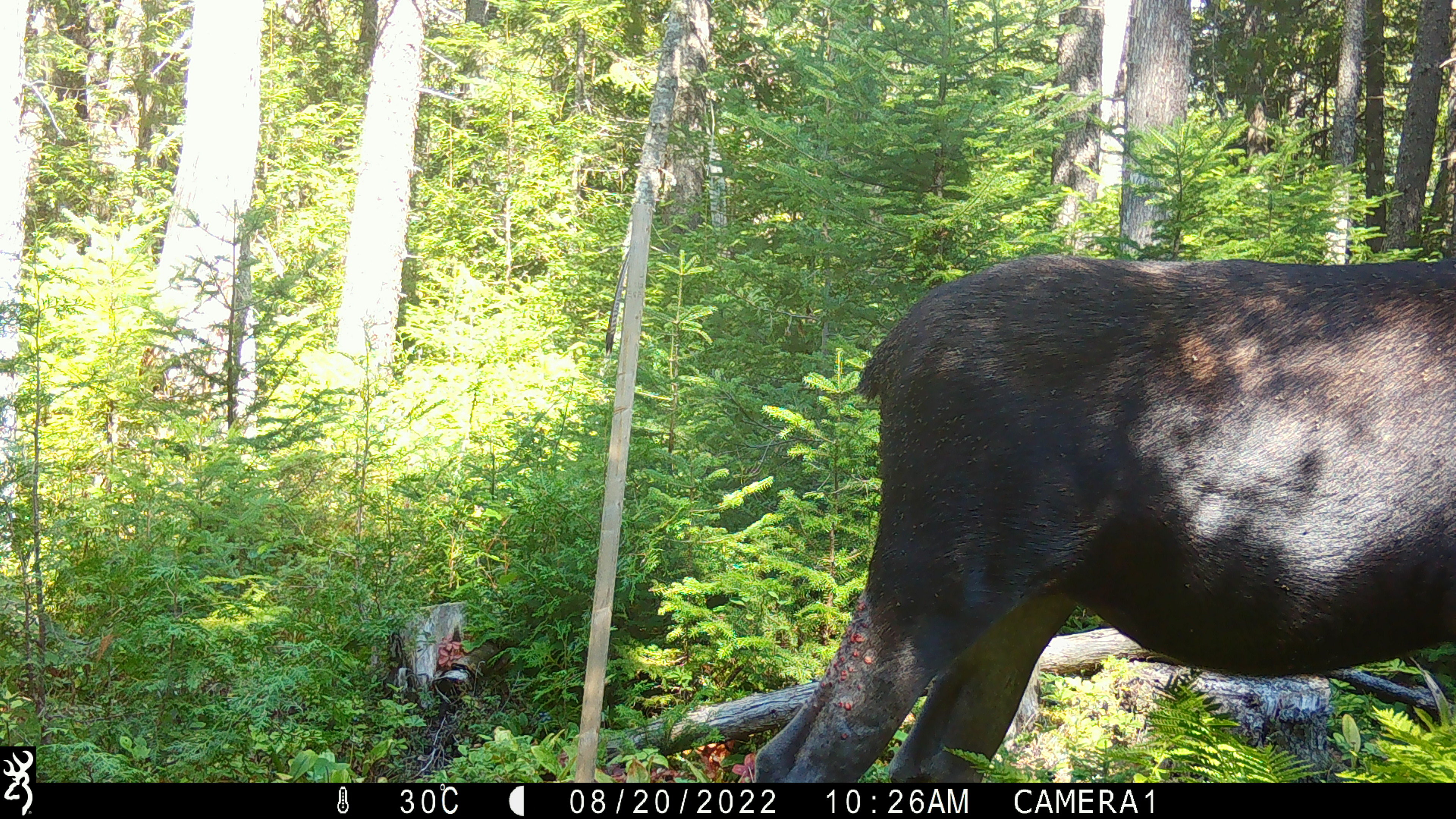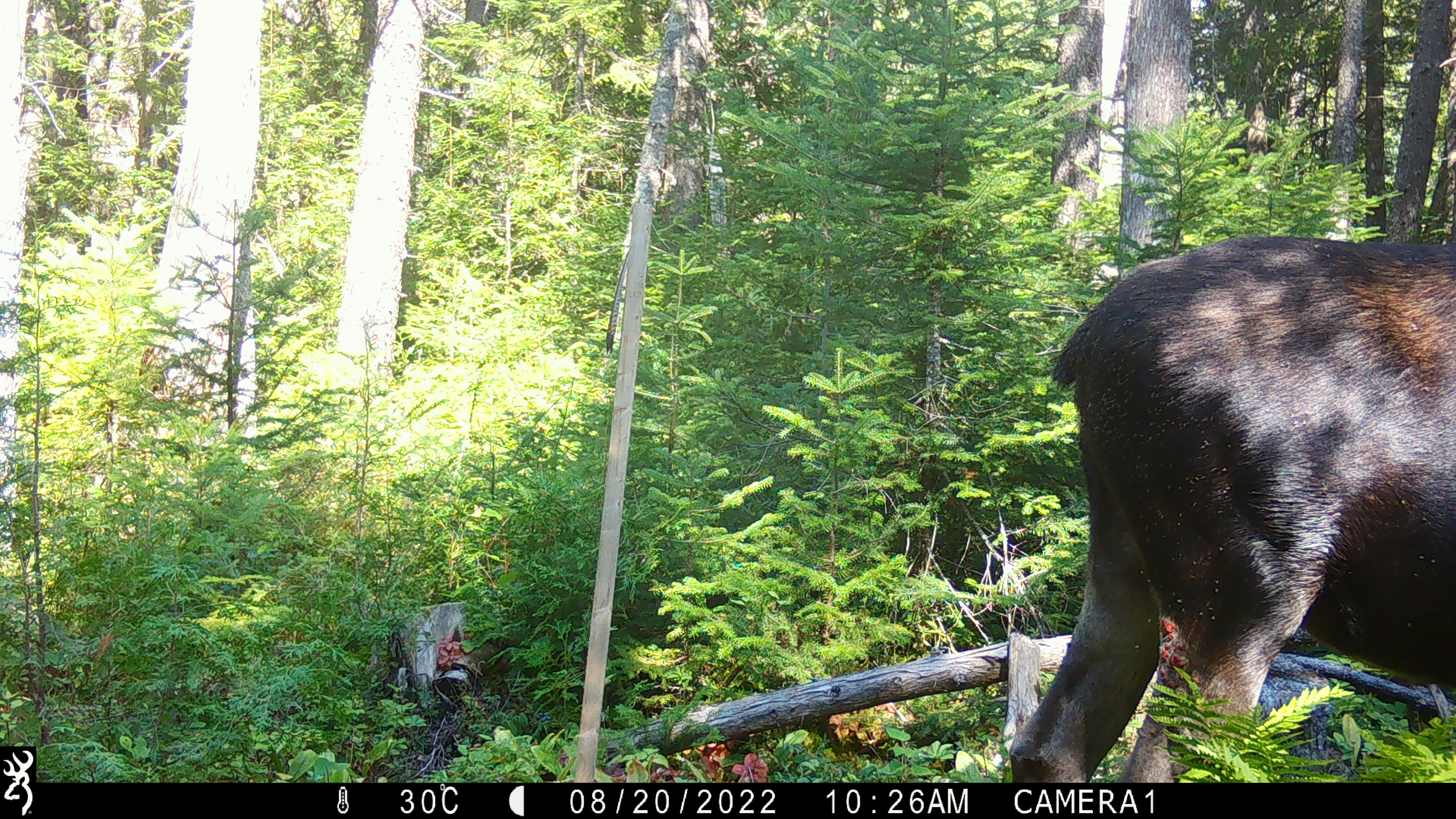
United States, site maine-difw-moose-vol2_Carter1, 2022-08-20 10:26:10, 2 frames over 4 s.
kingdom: Animalia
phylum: Chordata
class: Mammalia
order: Artiodactyla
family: Cervidae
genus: Alces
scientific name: Alces alces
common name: moose